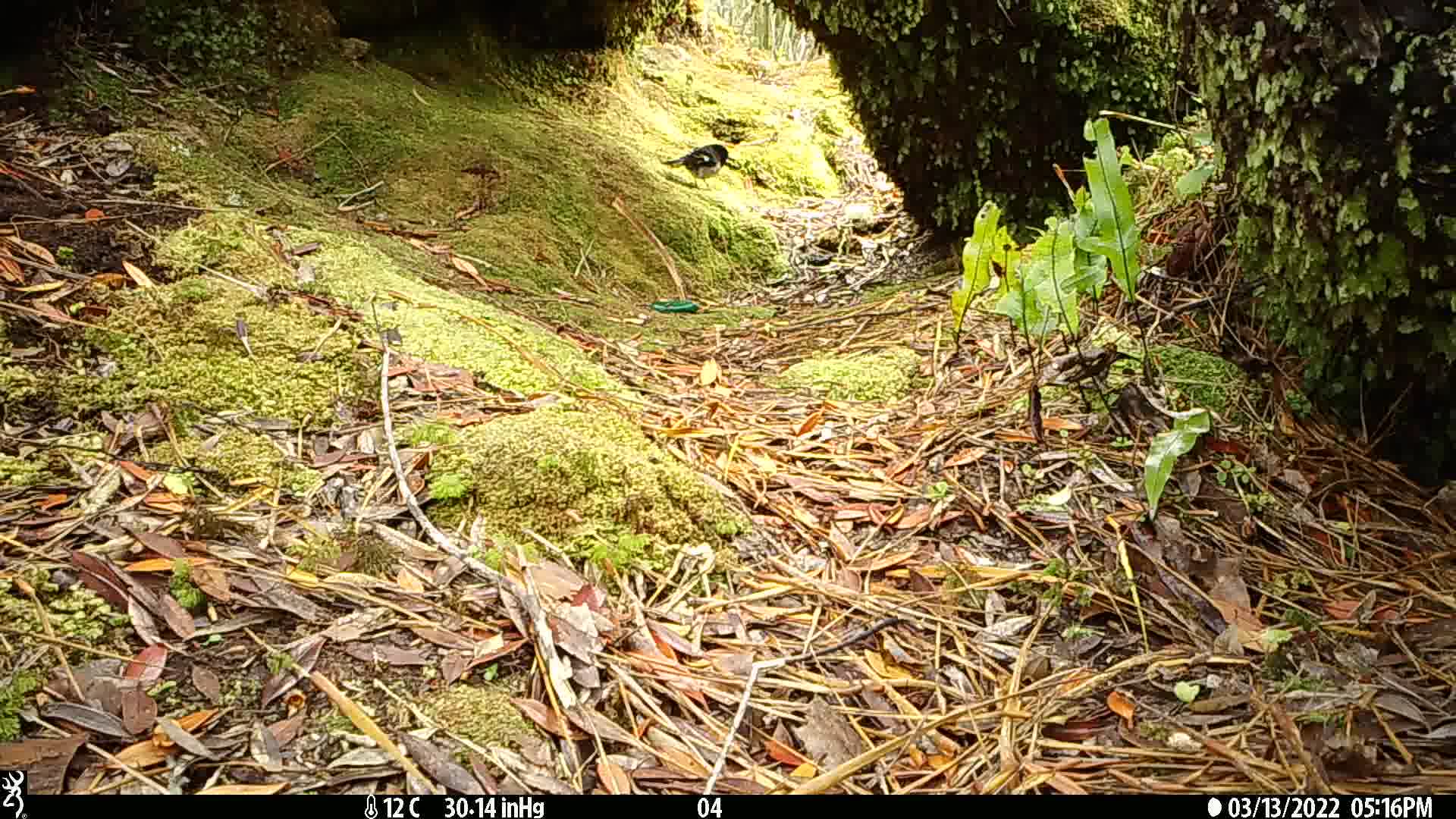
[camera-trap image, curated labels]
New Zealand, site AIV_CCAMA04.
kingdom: Animalia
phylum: Chordata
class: Aves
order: Passeriformes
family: Petroicidae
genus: Petroica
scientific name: Petroica macrocephala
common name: tomtit